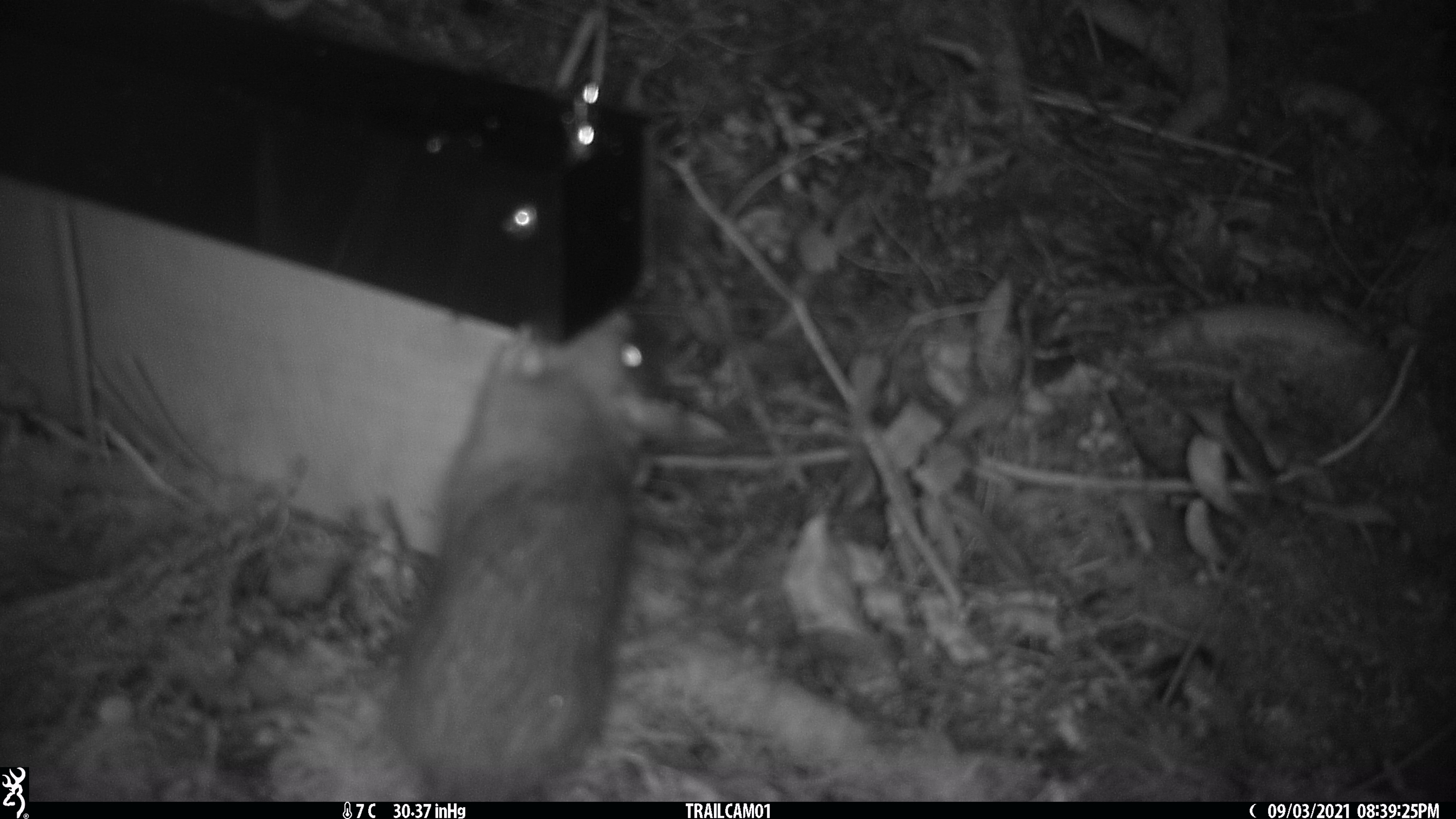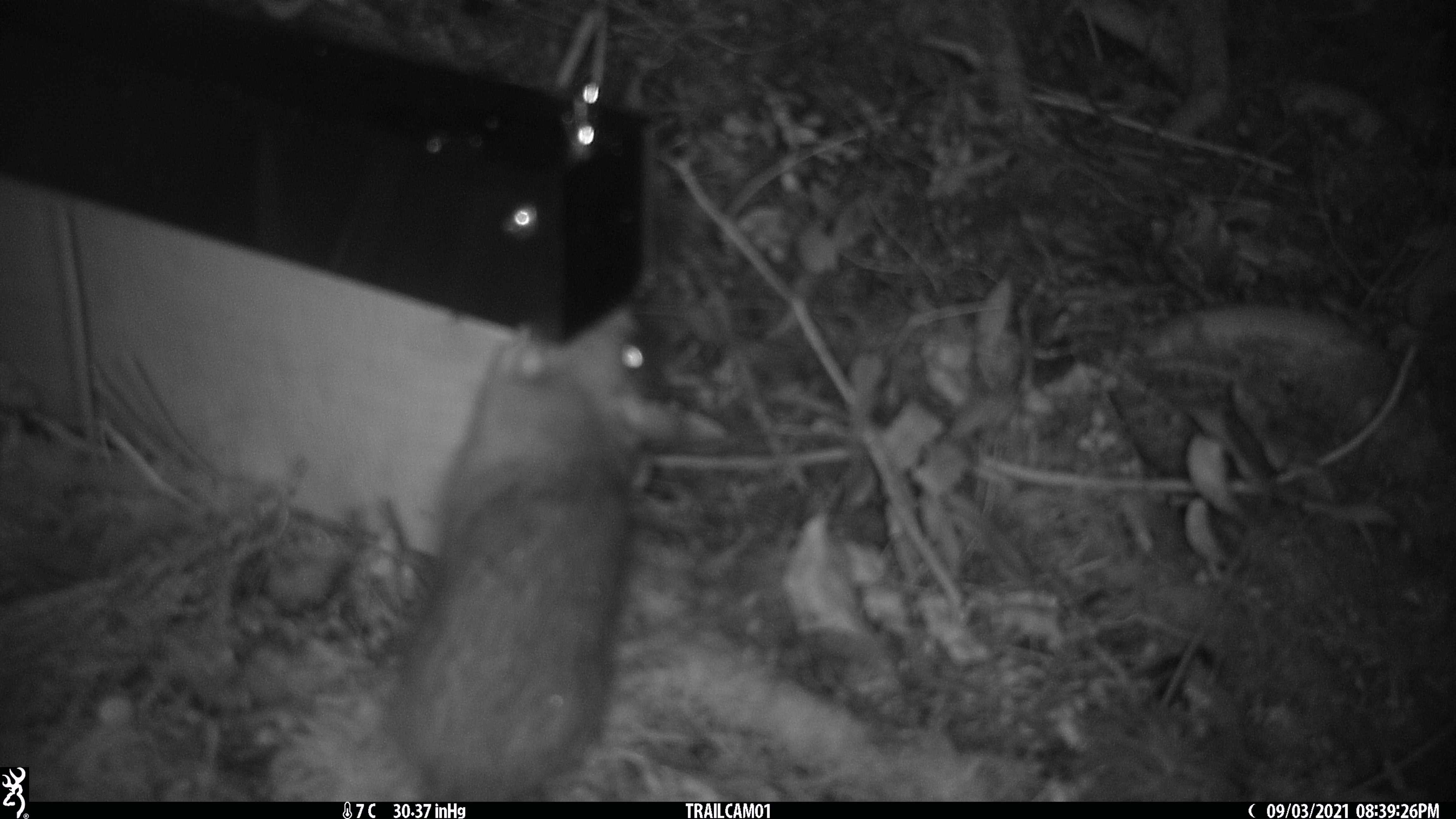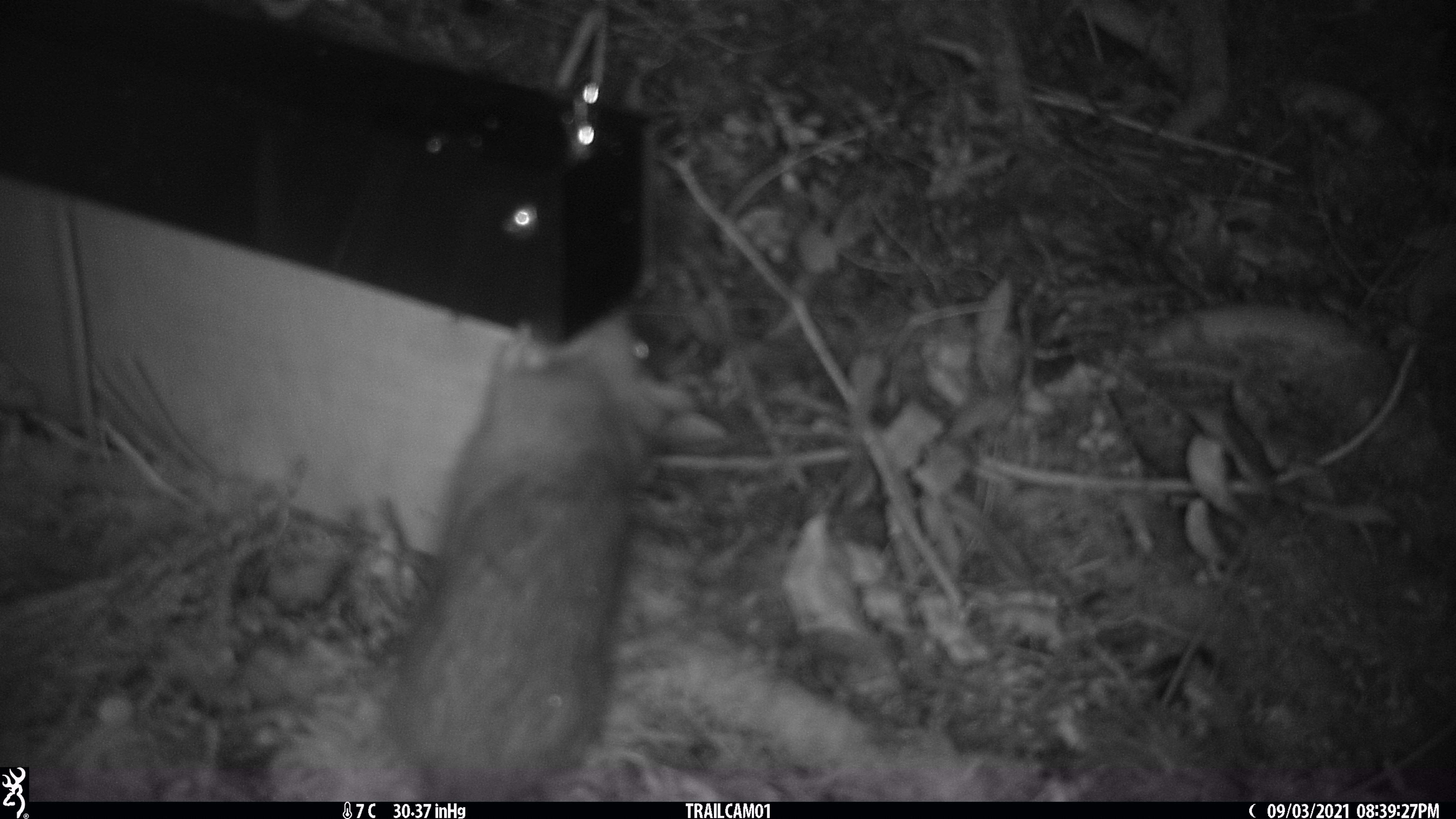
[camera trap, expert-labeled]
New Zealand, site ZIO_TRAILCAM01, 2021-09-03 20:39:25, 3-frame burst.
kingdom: Animalia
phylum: Chordata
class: Mammalia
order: Rodentia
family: Muridae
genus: Rattus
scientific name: Rattus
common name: rat